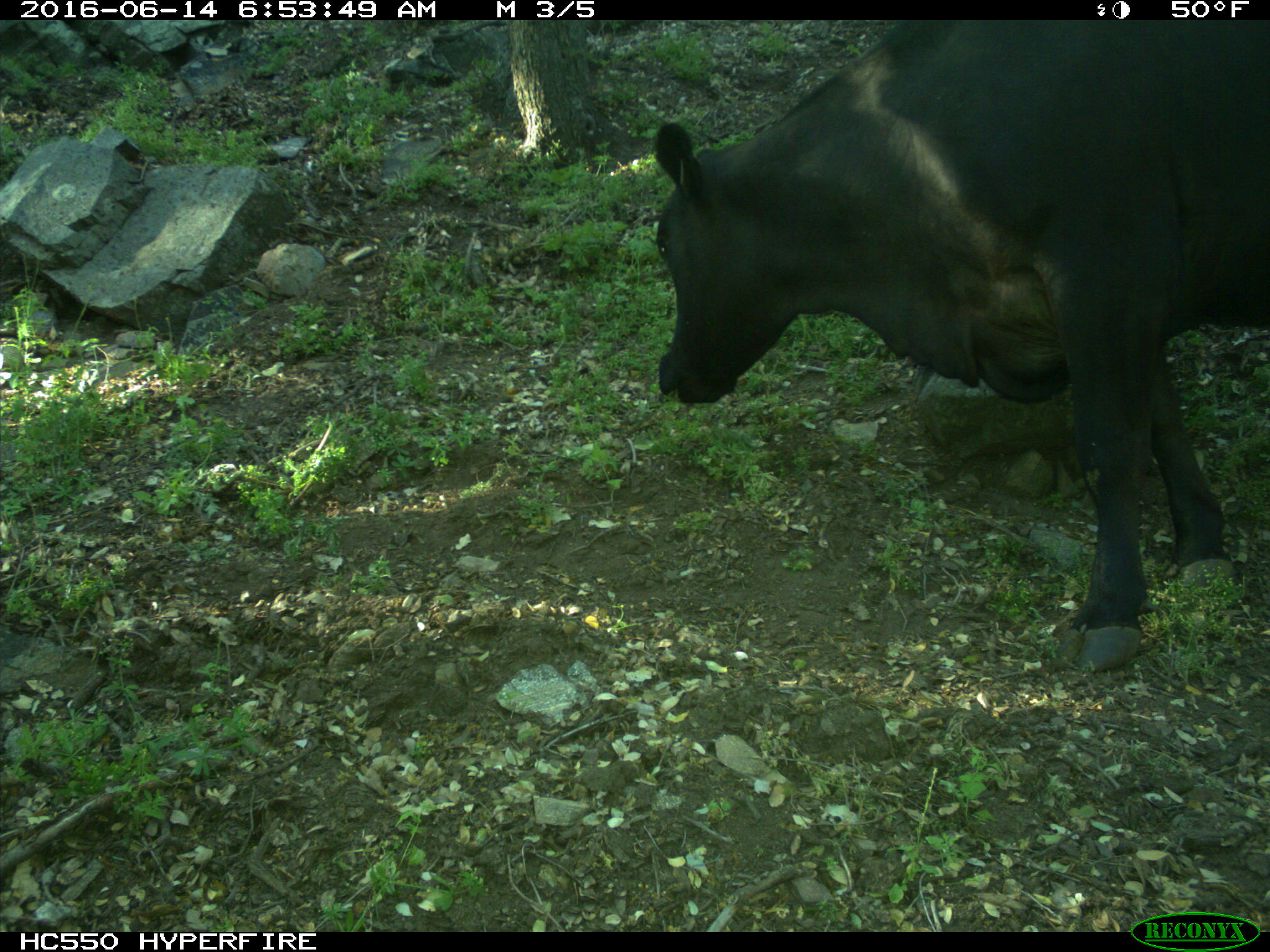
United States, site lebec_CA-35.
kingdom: Animalia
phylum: Chordata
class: Mammalia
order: Artiodactyla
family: Bovidae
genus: Bos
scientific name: Bos taurus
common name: domestic cow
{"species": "Bos taurus (domestic cow)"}